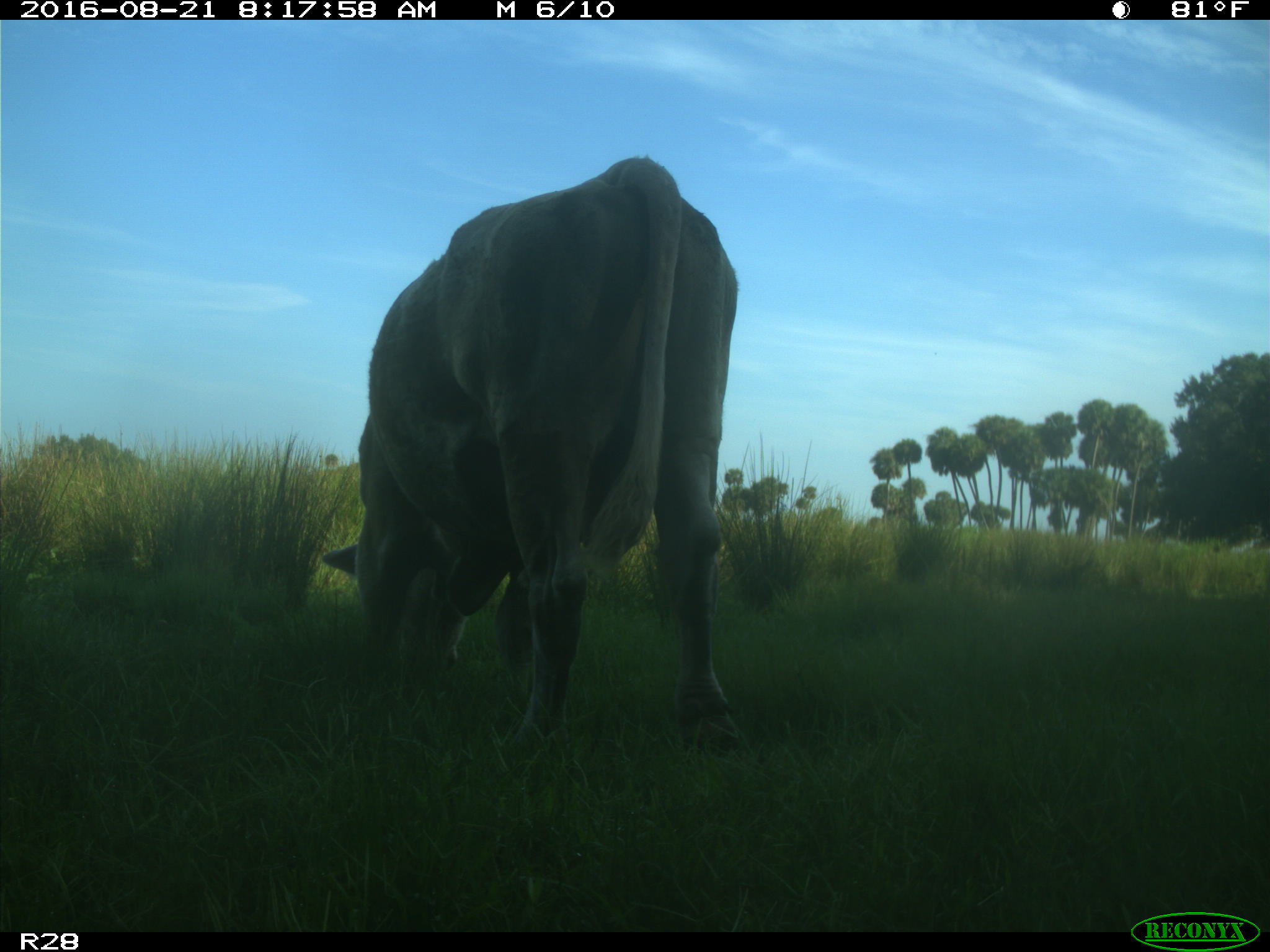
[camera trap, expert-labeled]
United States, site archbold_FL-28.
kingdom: Animalia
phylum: Chordata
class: Mammalia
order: Artiodactyla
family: Bovidae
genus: Bos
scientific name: Bos taurus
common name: domestic cow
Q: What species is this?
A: Bos taurus (domestic cow).